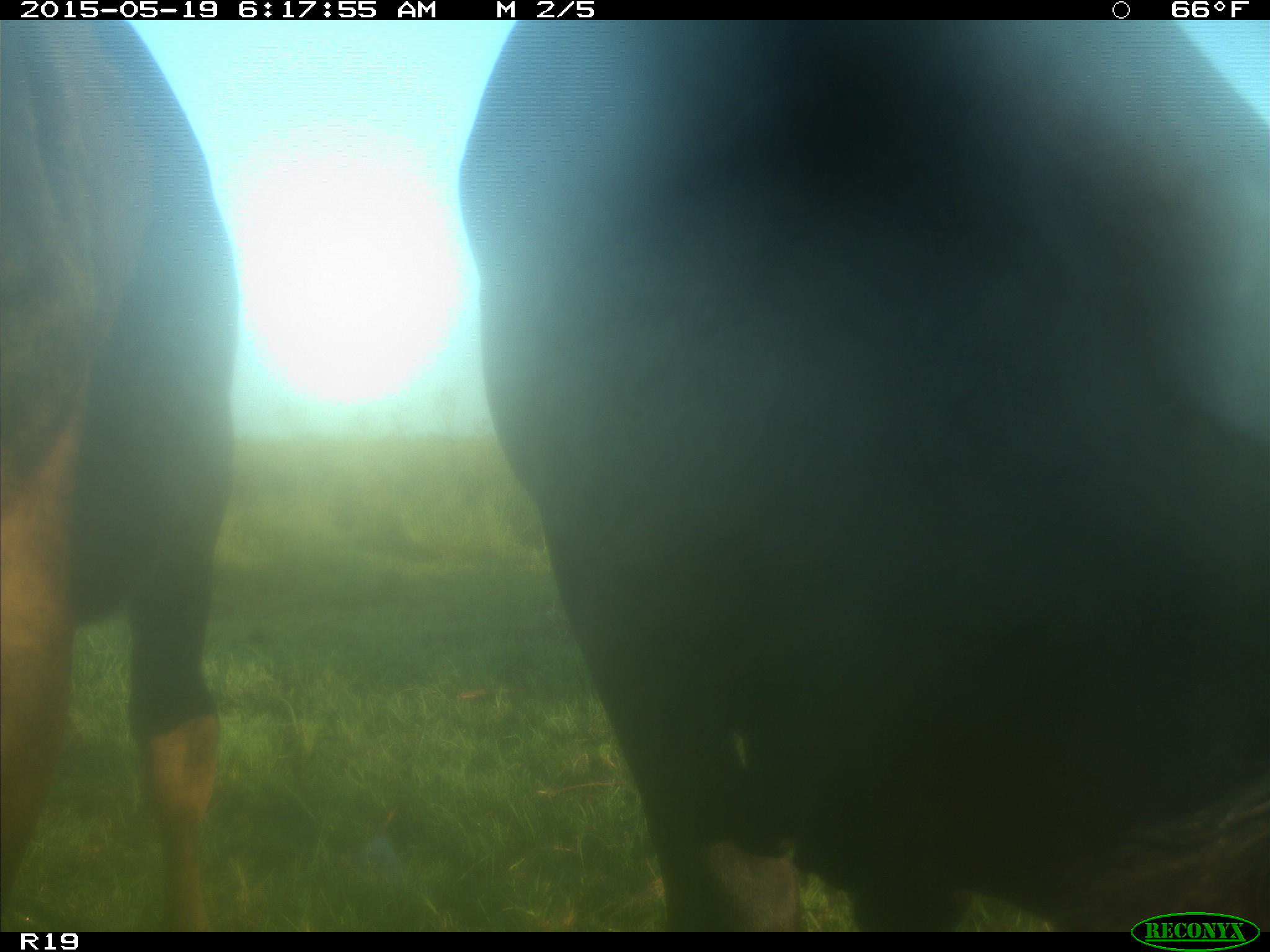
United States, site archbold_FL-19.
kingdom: Animalia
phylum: Chordata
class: Mammalia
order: Artiodactyla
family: Bovidae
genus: Bos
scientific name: Bos taurus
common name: domestic cow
Bos taurus (domestic cow).